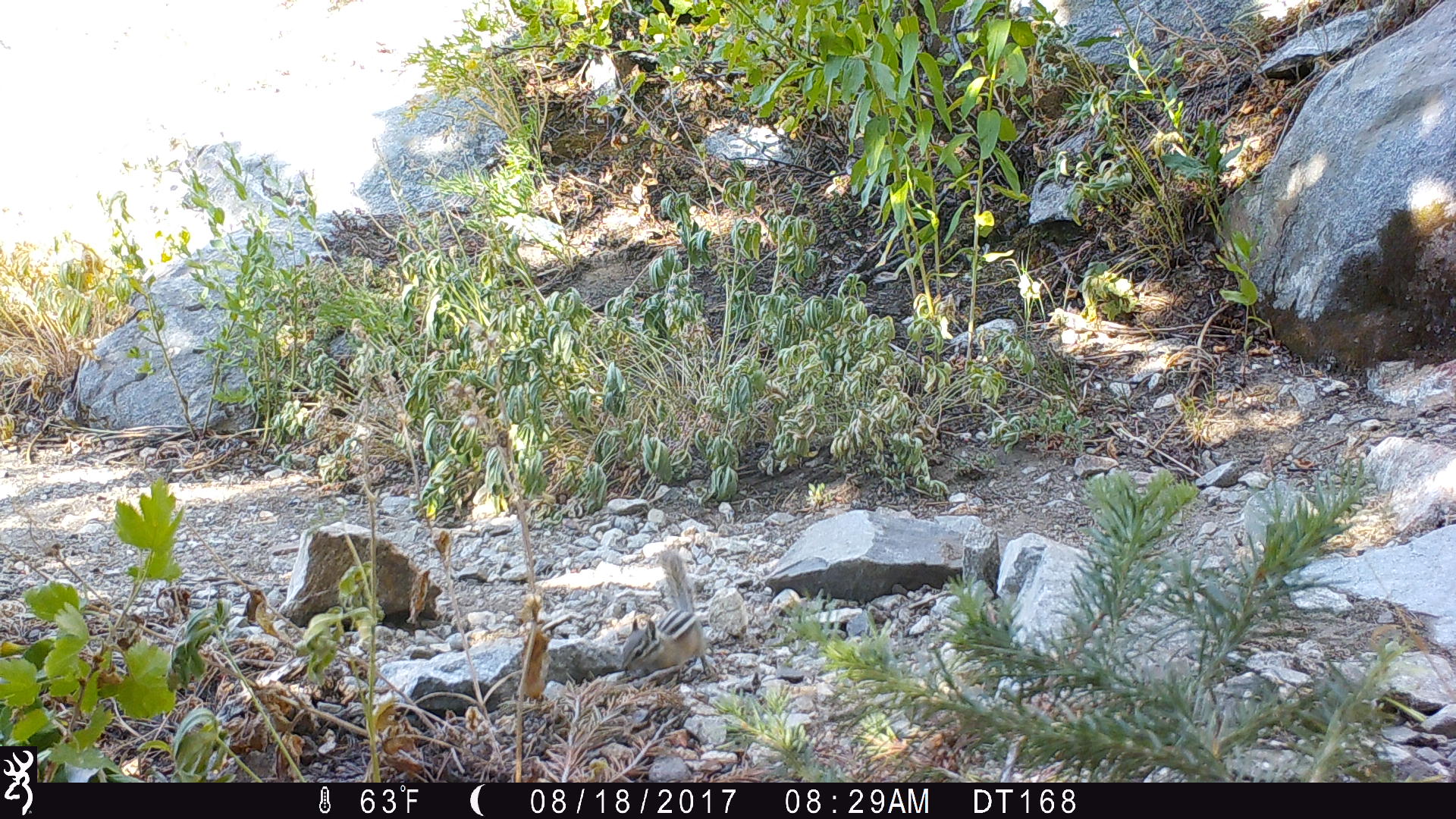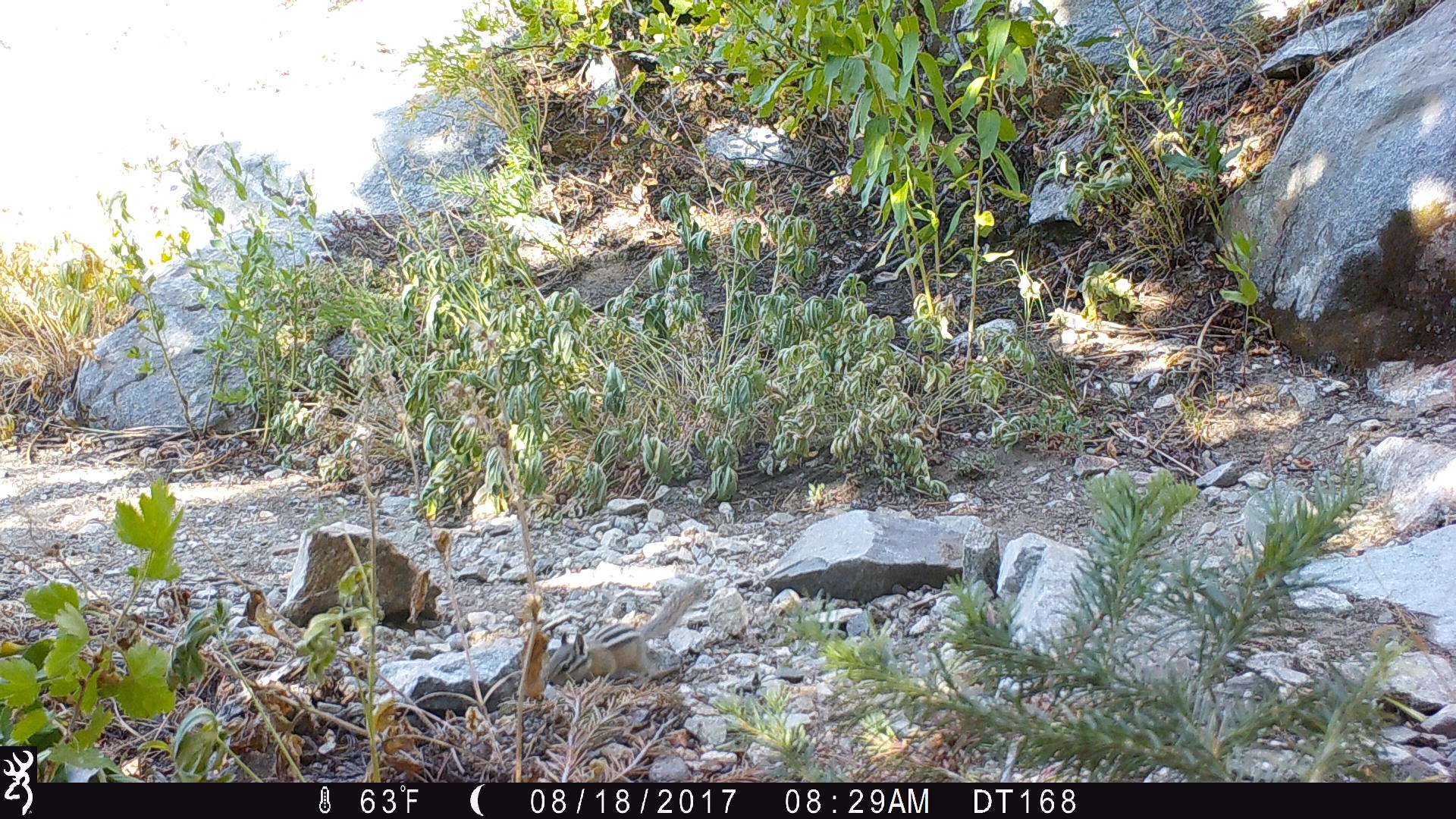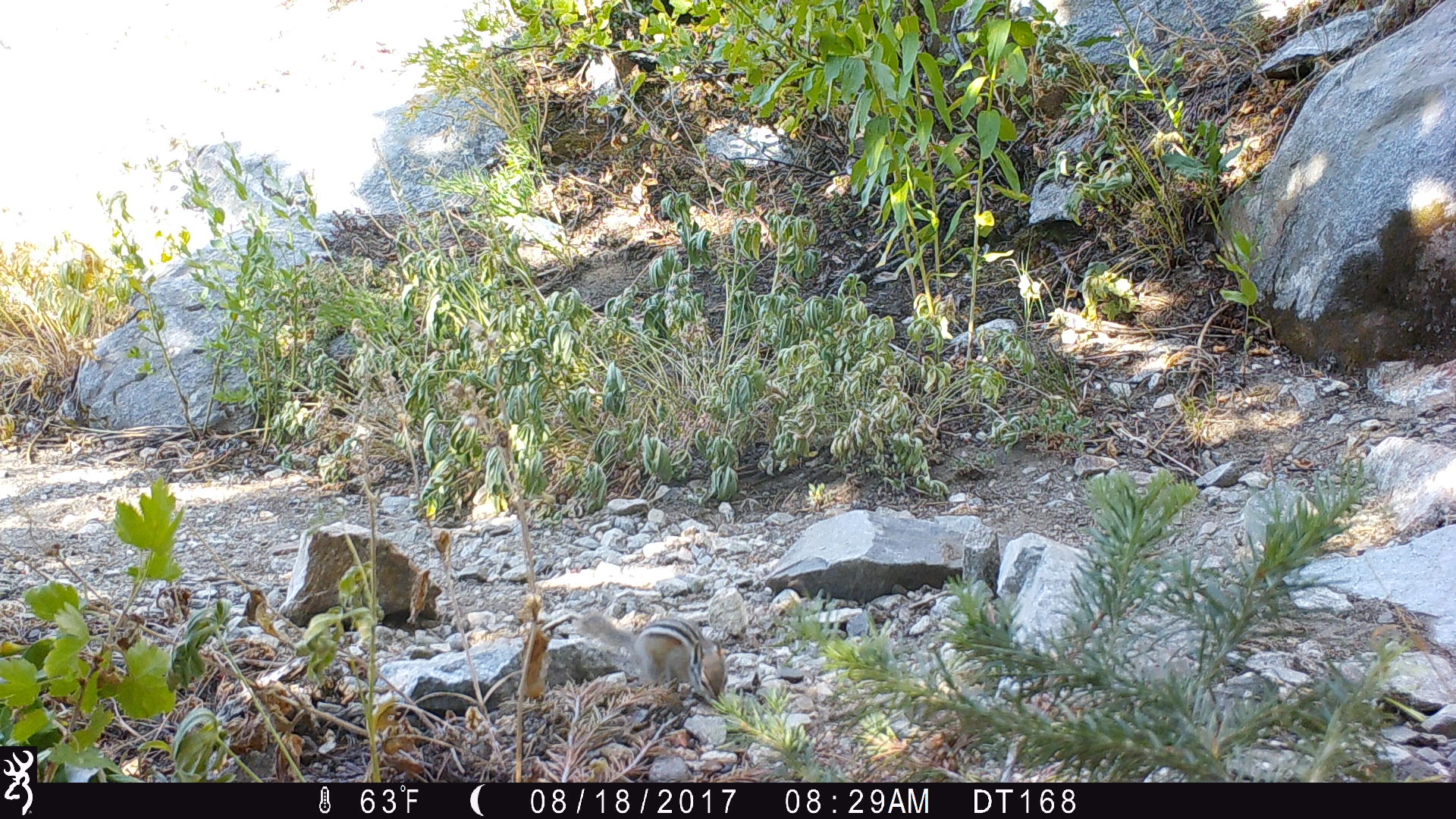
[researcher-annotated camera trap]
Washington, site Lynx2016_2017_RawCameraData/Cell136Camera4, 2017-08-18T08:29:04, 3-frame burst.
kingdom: Animalia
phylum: Chordata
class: Mammalia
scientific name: Mammalia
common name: small mammal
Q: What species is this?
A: Small mammal (Mammalia).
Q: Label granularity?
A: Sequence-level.